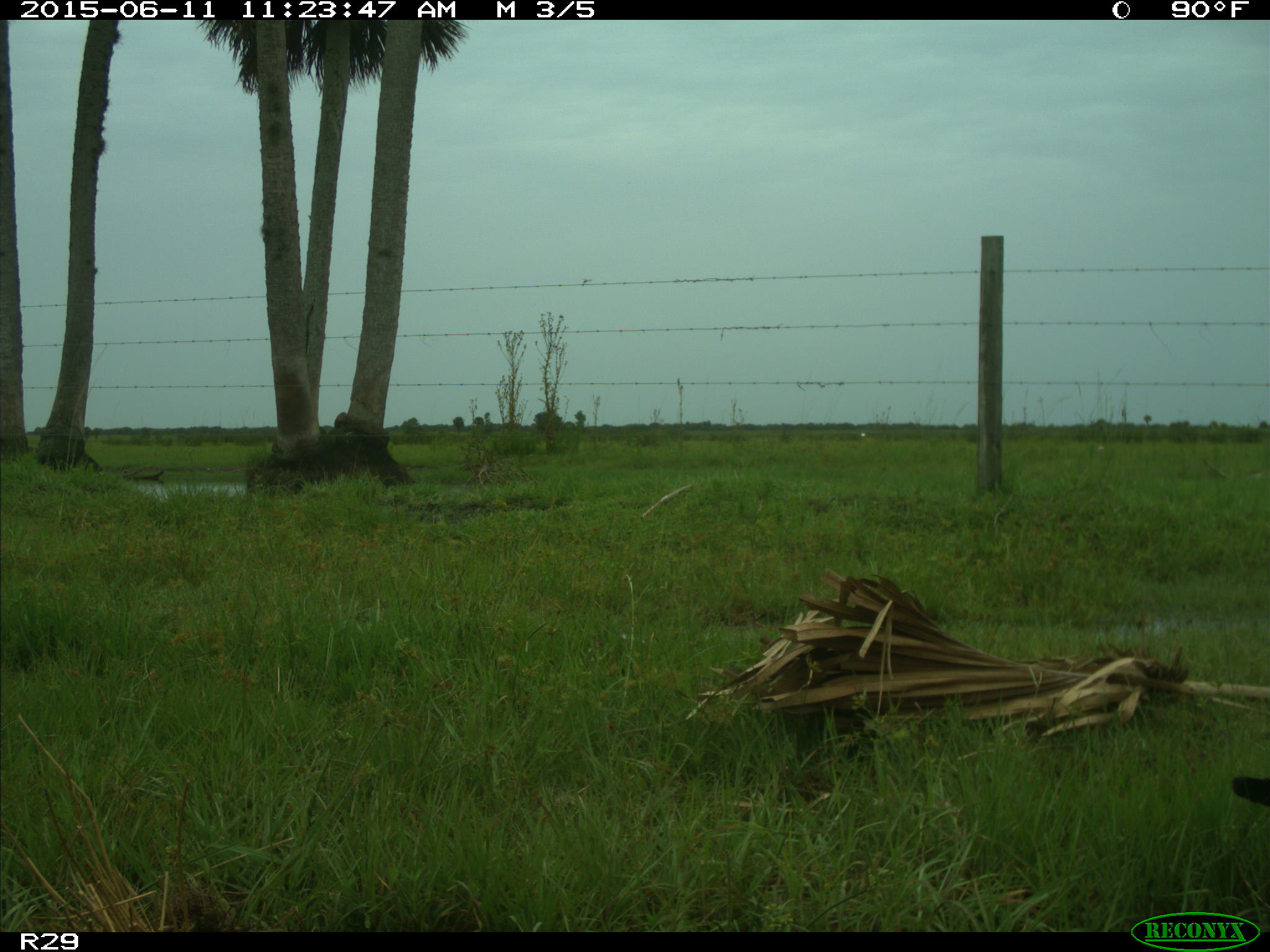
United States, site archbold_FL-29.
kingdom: Animalia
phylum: Chordata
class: Aves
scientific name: Aves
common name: birds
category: unidentified bird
Unidentified bird (birds) (Aves).